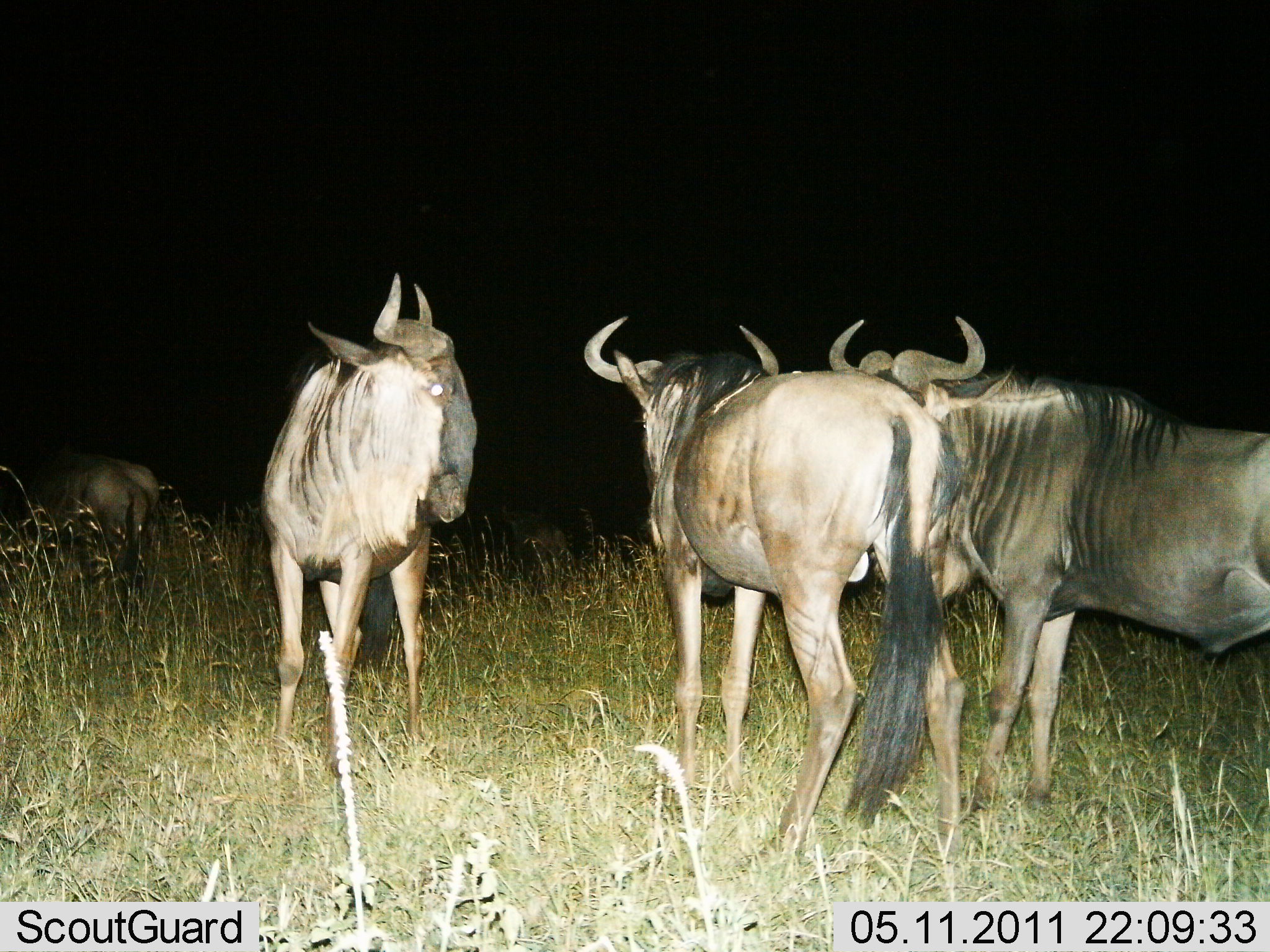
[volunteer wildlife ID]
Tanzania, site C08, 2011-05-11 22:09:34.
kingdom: Animalia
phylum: Chordata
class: Mammalia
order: Artiodactyla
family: Bovidae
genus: Connochaetes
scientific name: Connochaetes taurinus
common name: blue wildebeest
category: wildebeest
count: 4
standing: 88%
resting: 0%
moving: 6%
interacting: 6%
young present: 0%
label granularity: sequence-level